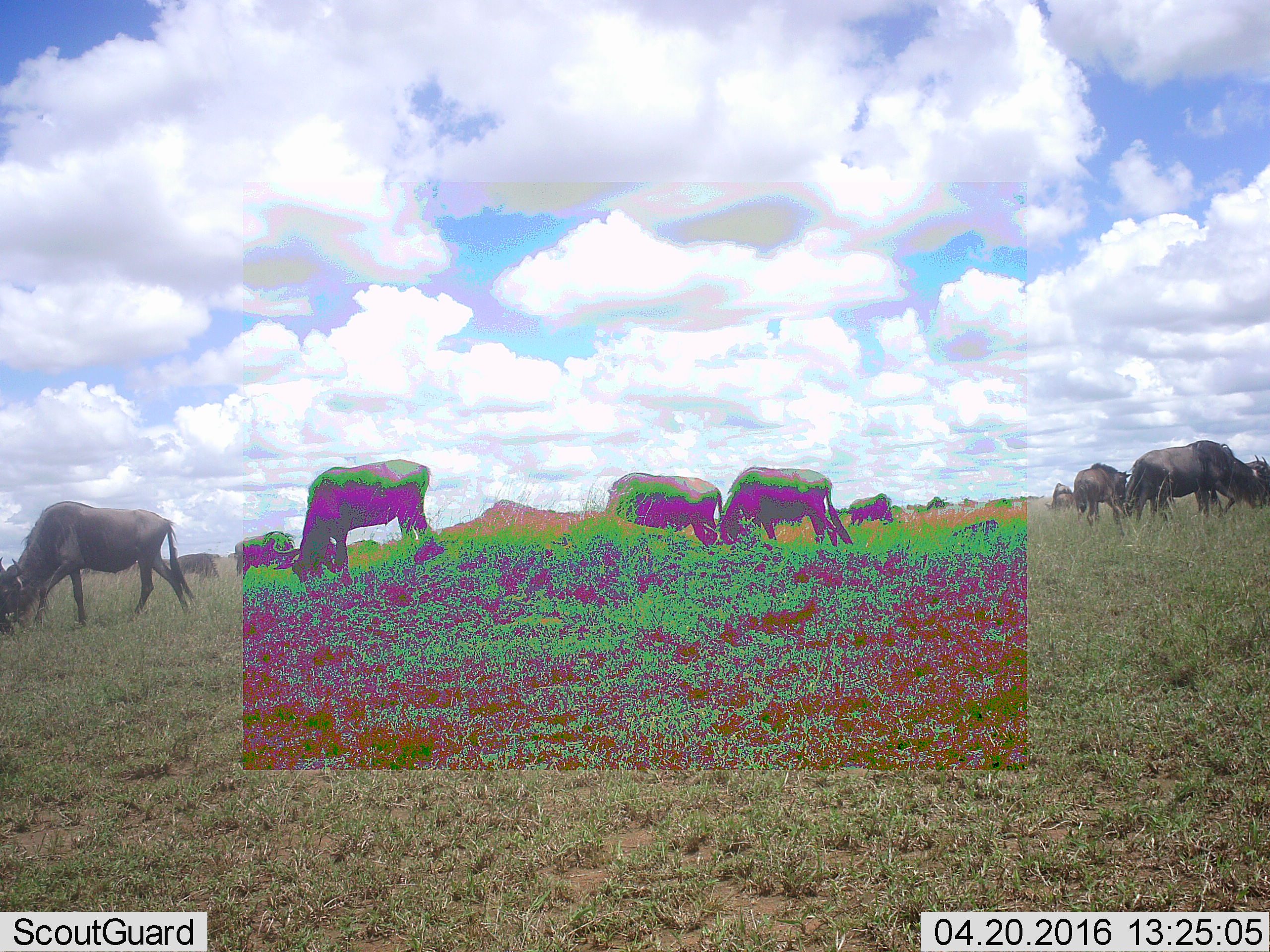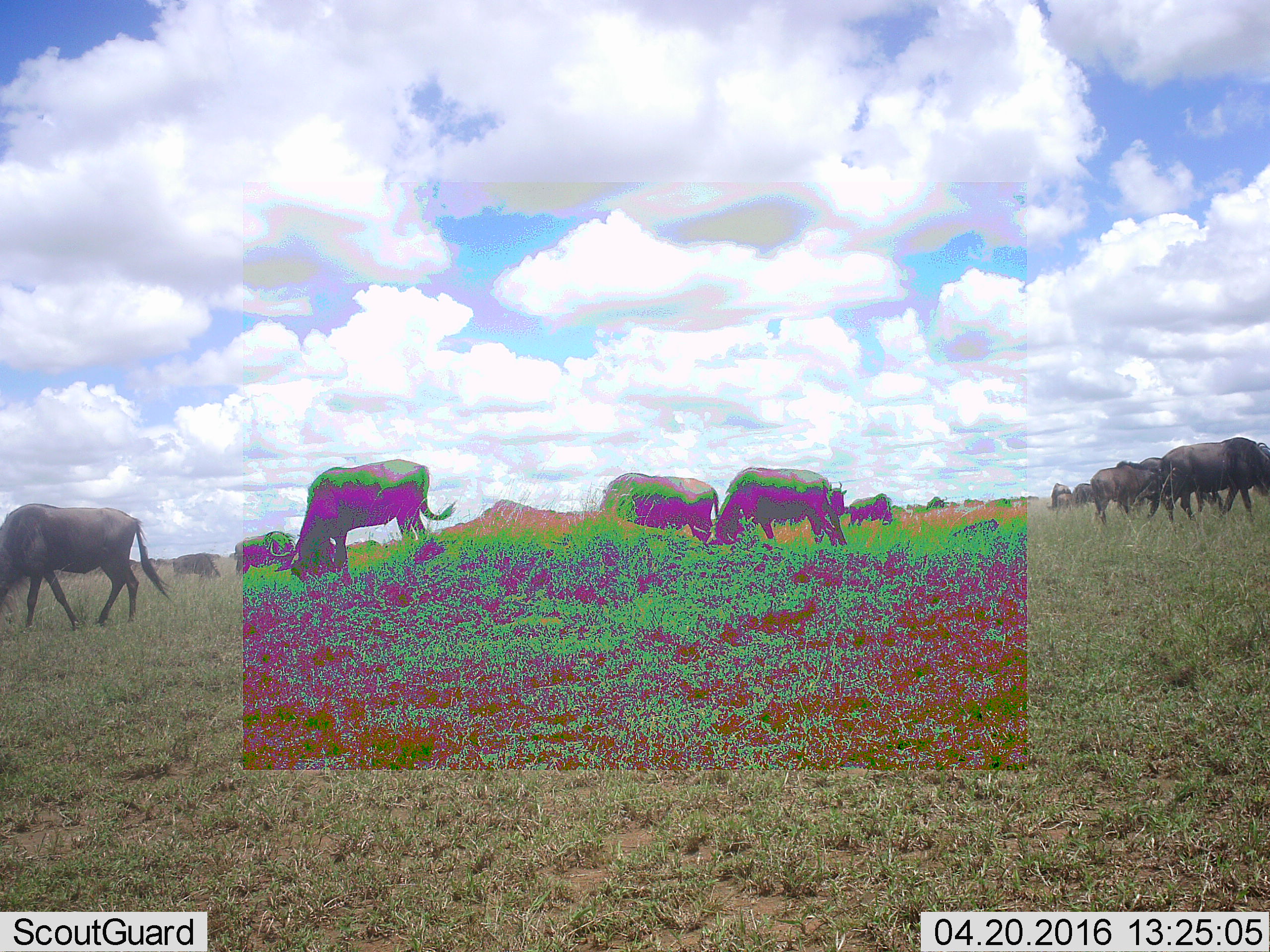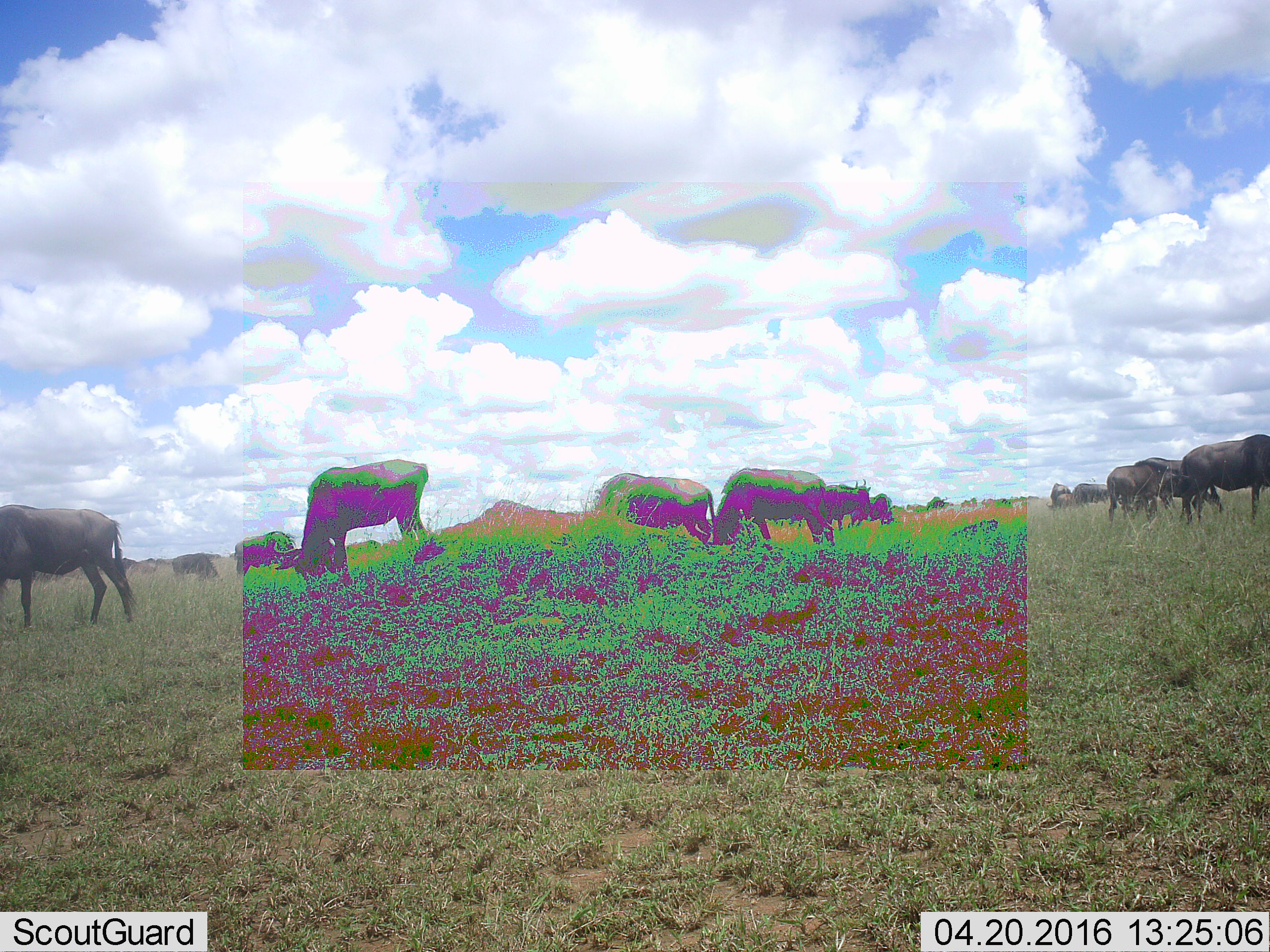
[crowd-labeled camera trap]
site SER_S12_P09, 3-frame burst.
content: unidentified animal